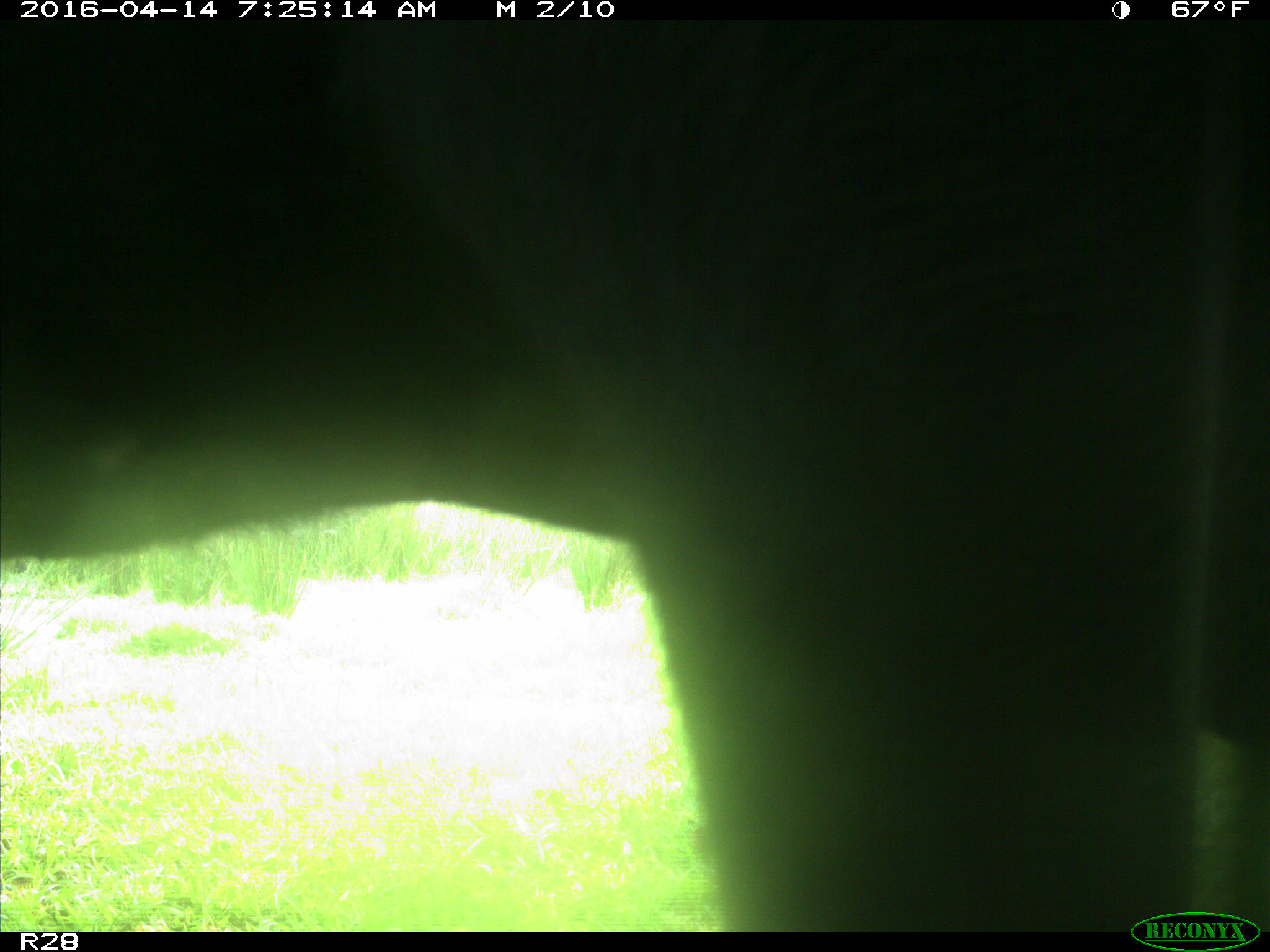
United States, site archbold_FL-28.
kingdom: Animalia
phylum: Chordata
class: Mammalia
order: Artiodactyla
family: Bovidae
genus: Bos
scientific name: Bos taurus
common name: domestic cow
Bos taurus (domestic cow).